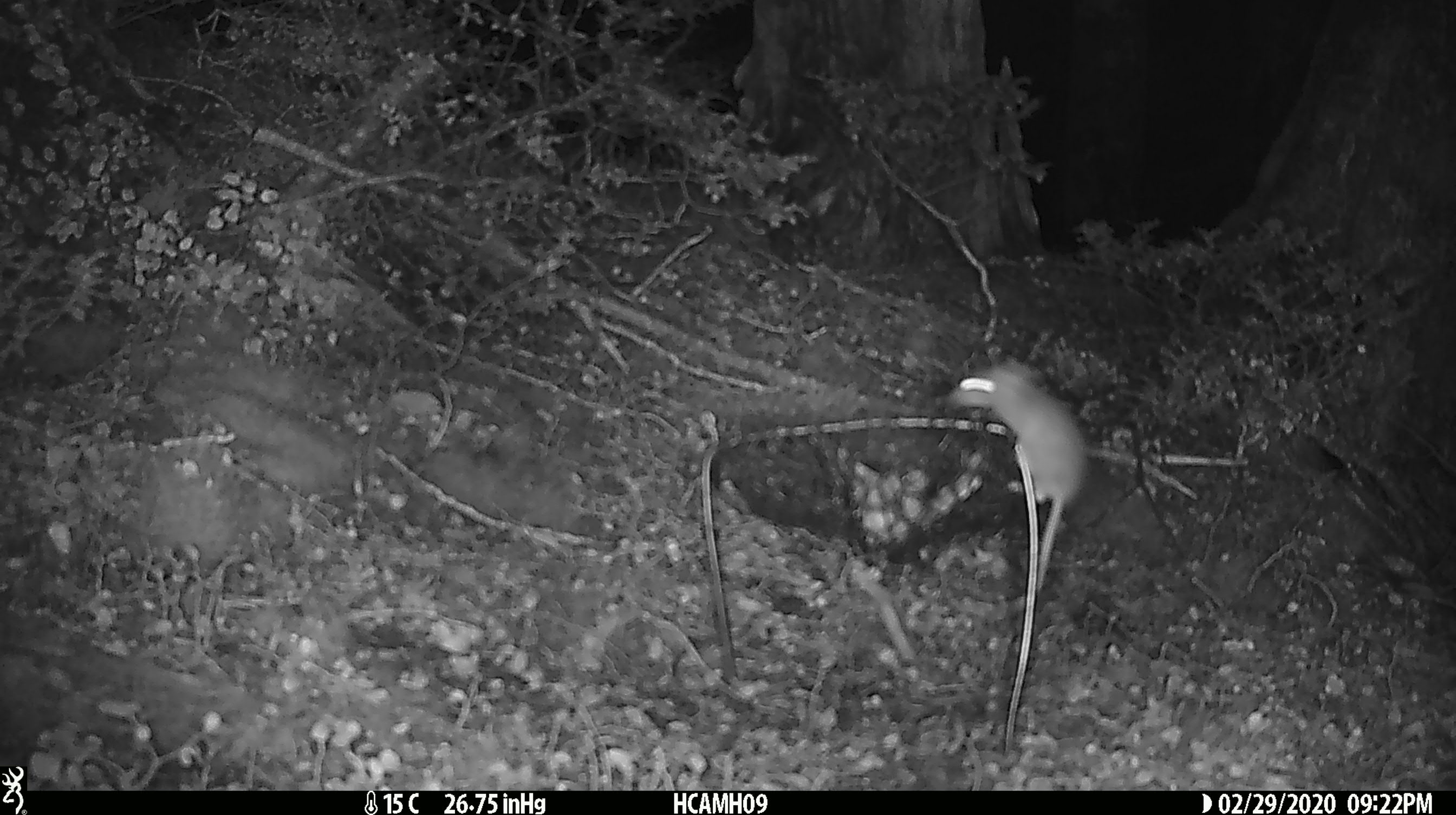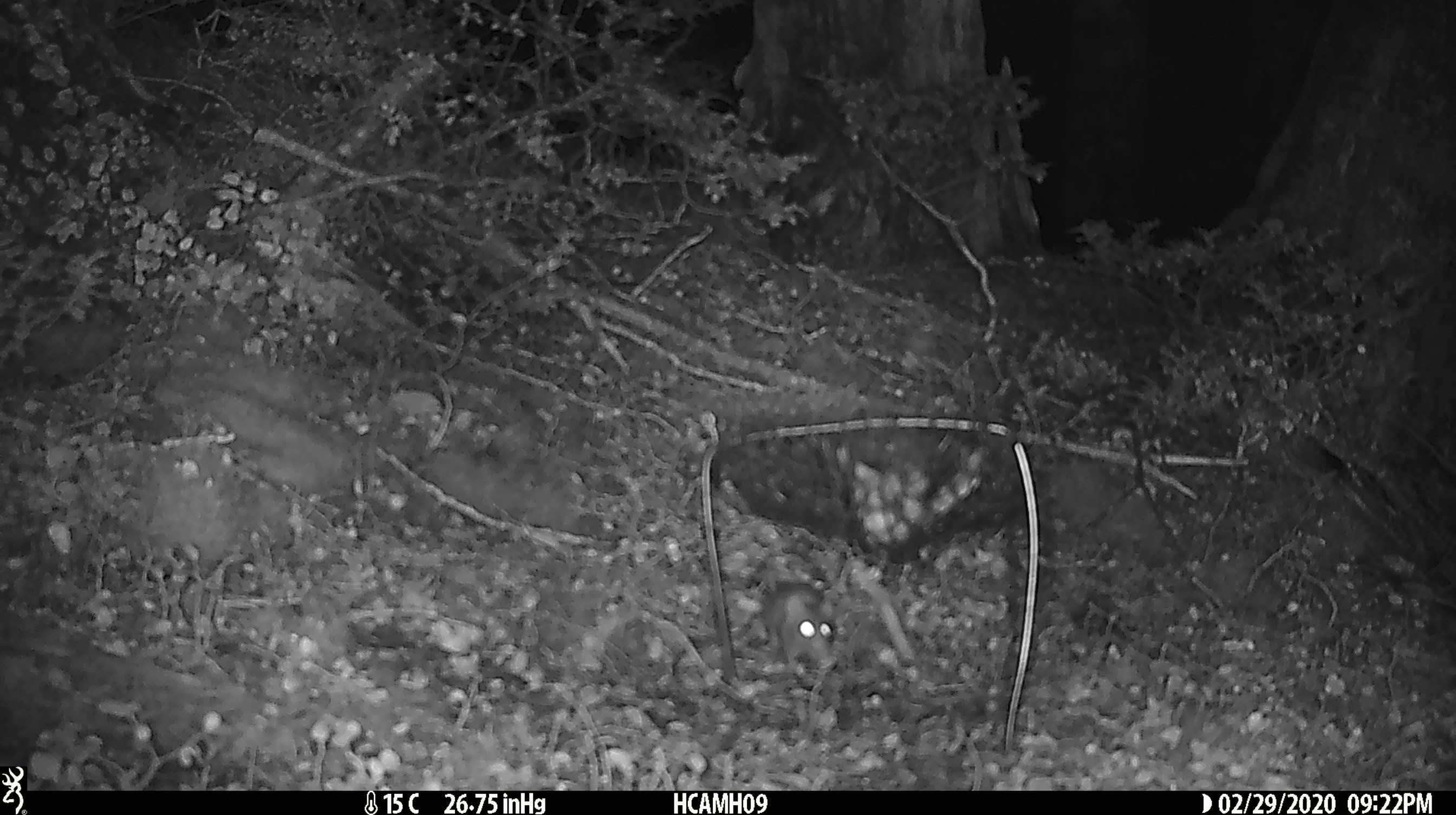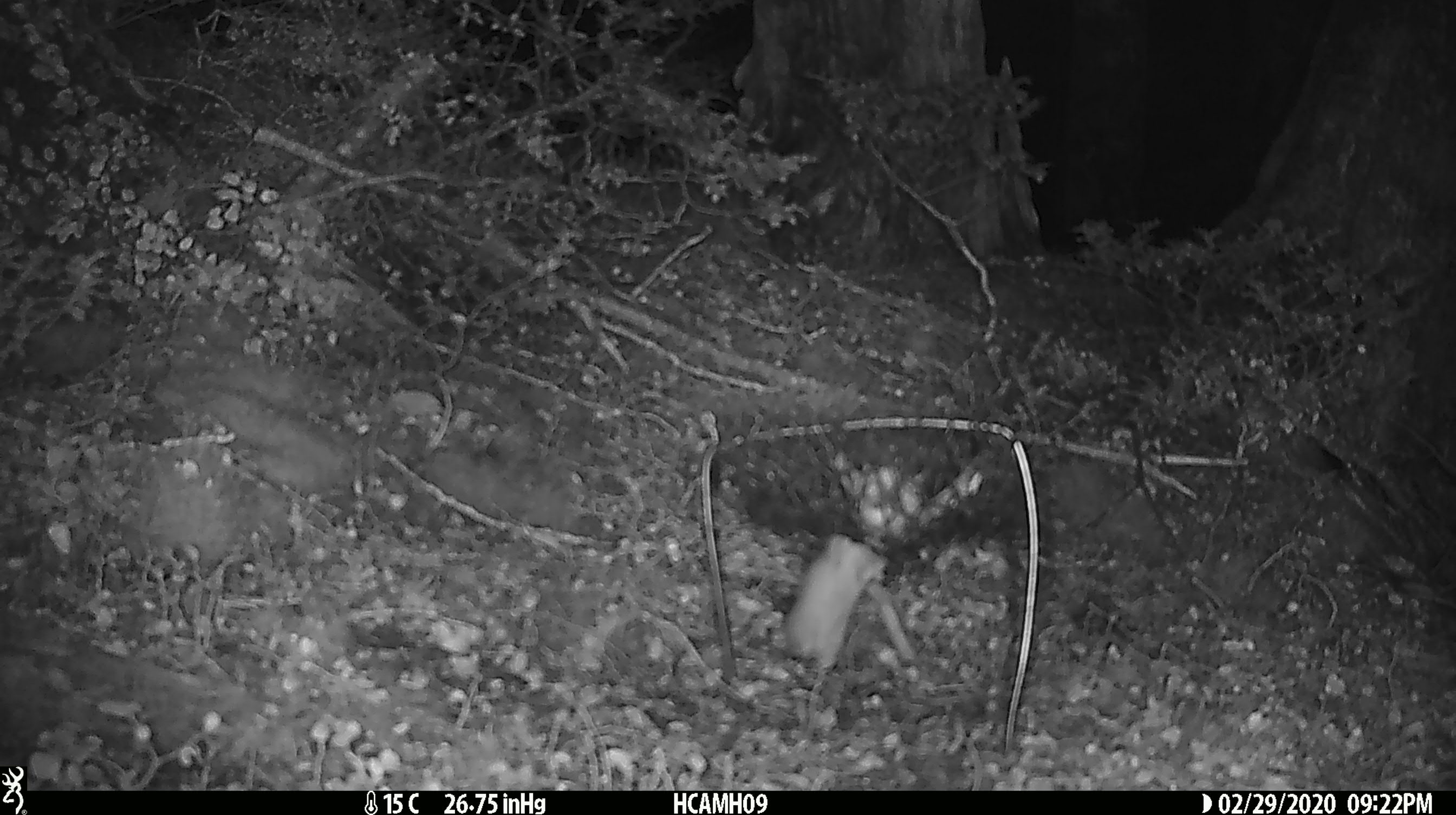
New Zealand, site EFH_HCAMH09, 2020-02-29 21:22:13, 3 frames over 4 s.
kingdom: Animalia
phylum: Chordata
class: Mammalia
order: Rodentia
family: Muridae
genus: Mus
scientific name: Mus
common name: mouse